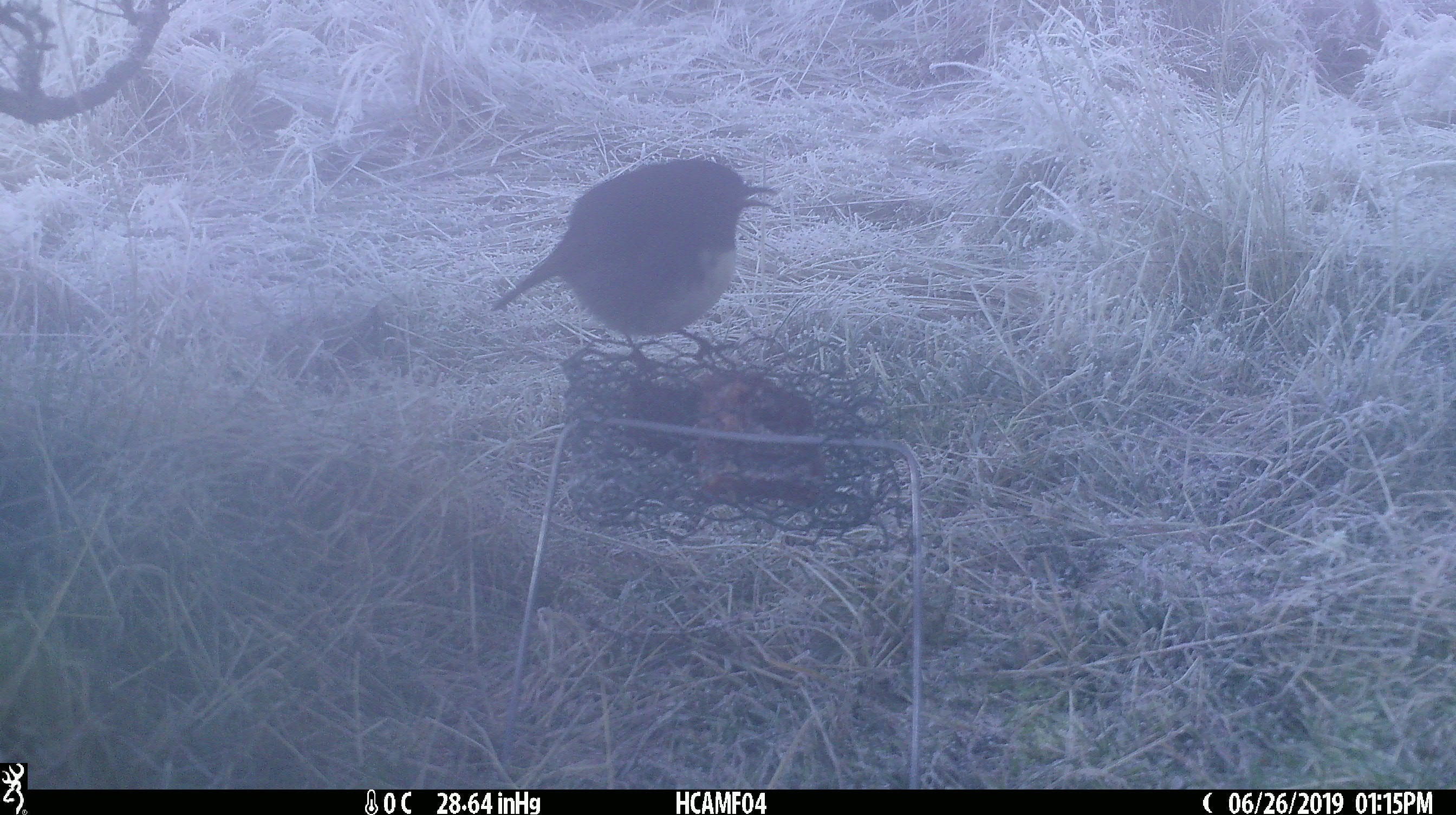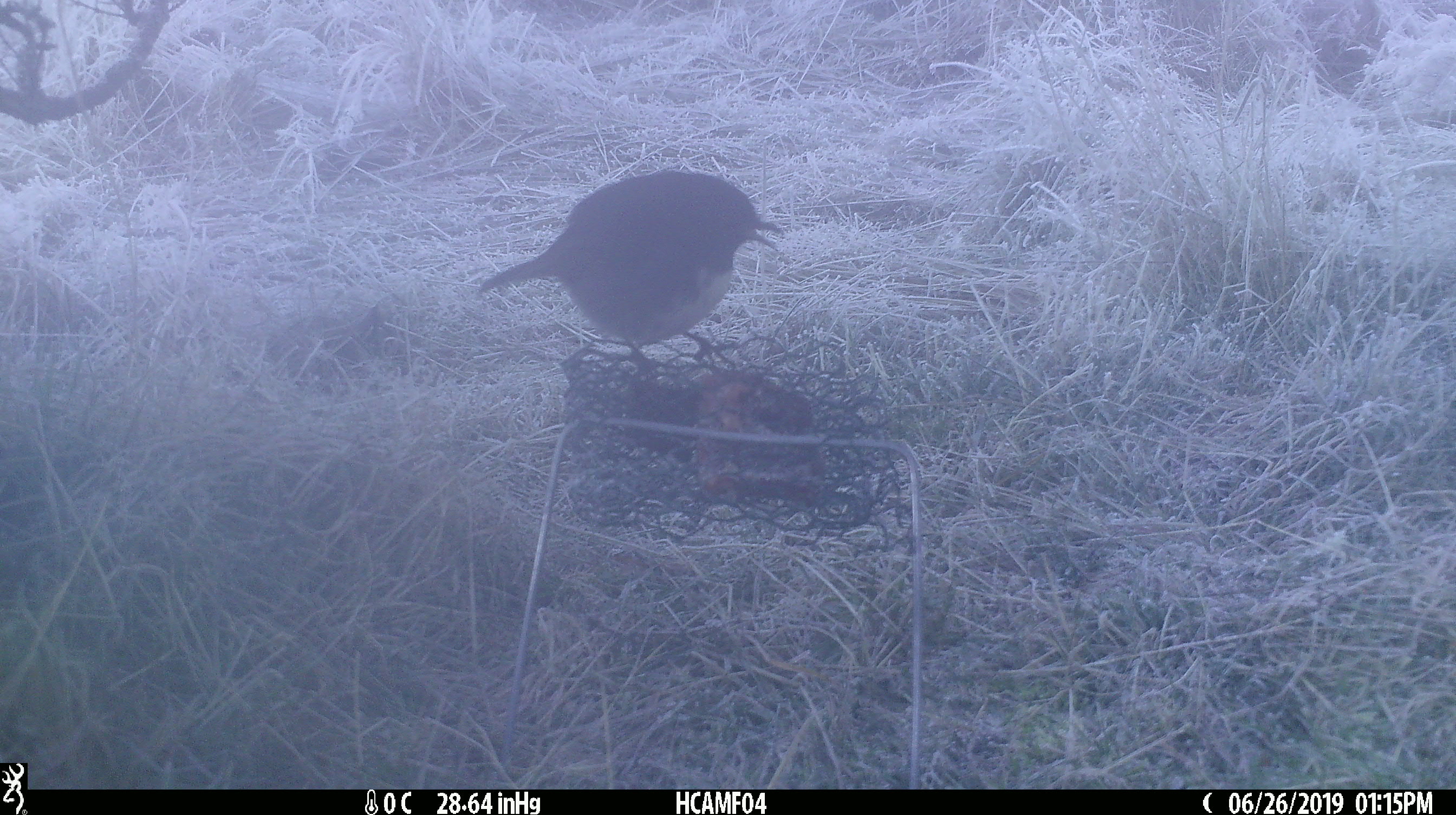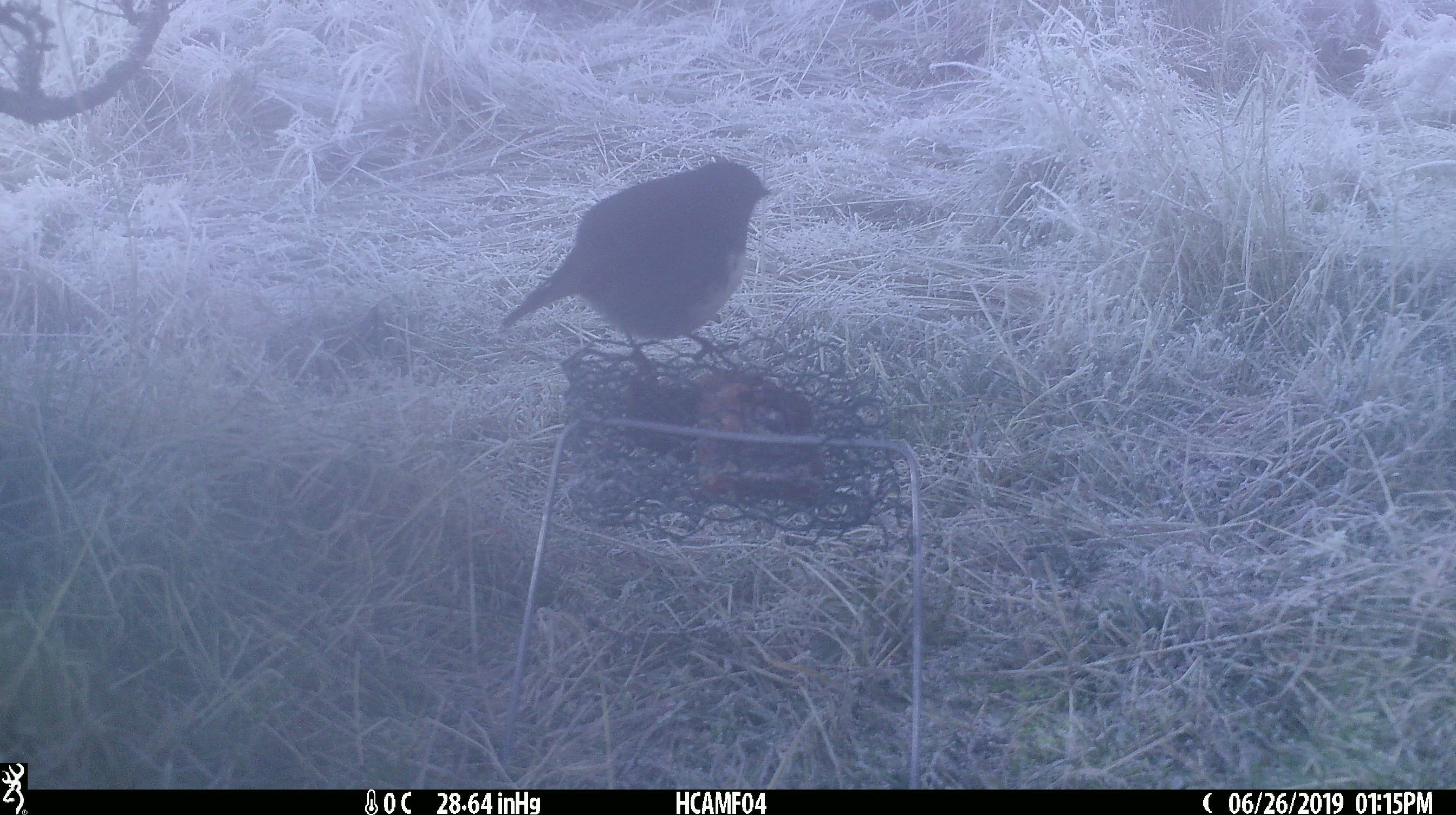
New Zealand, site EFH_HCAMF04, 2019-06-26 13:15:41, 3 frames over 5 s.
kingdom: Animalia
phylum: Chordata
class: Aves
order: Passeriformes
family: Petroicidae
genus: Petroica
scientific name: Petroica australis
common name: new zealand robin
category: robin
Robin (new zealand robin) (Petroica australis).